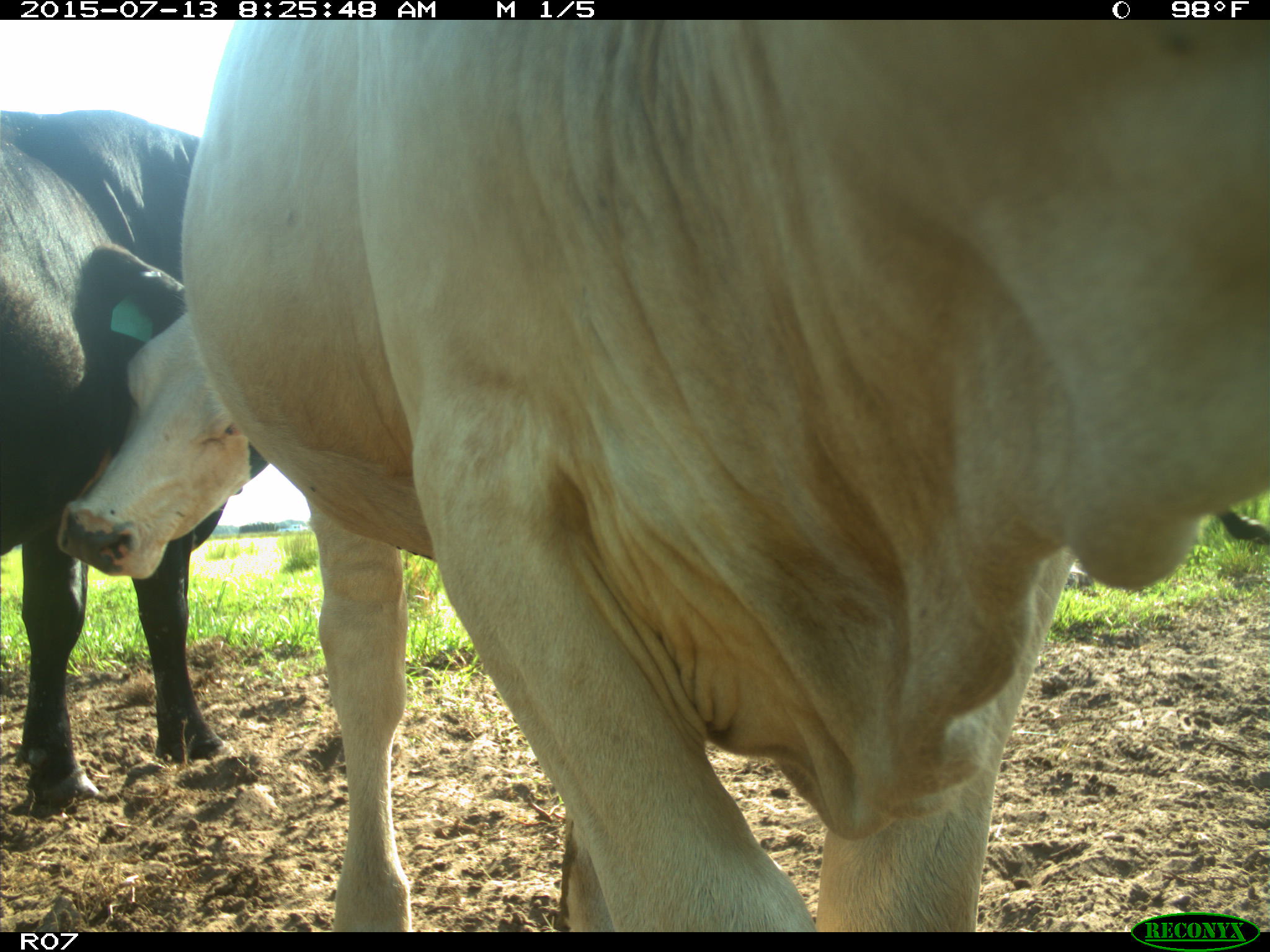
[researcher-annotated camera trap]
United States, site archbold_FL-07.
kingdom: Animalia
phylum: Chordata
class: Mammalia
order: Artiodactyla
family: Bovidae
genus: Bos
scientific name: Bos taurus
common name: domestic cow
Bos taurus (domestic cow).